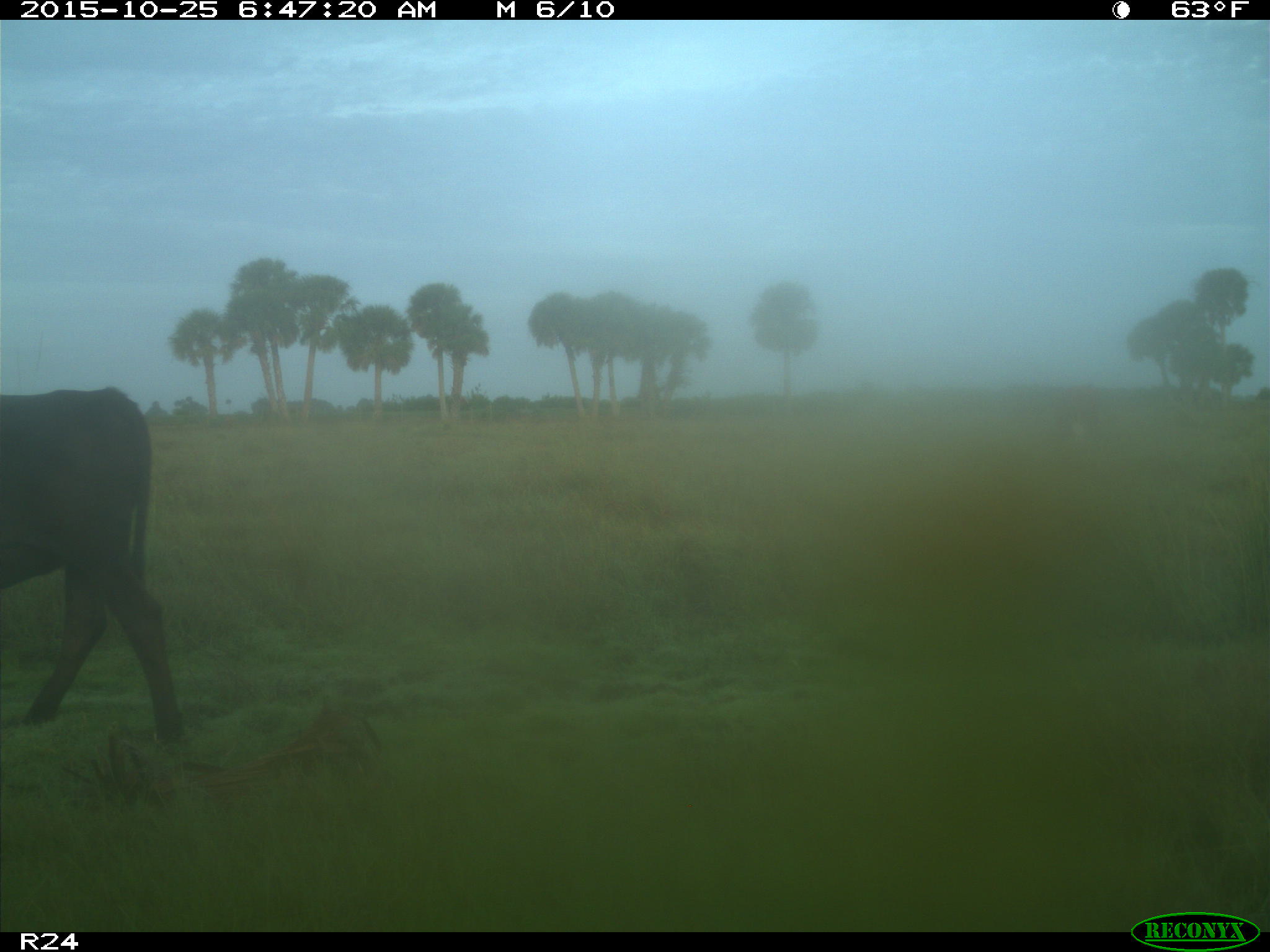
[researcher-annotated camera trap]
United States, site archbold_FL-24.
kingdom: Animalia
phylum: Chordata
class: Mammalia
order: Artiodactyla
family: Bovidae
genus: Bos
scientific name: Bos taurus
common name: domestic cow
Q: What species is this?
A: Bos taurus (domestic cow).